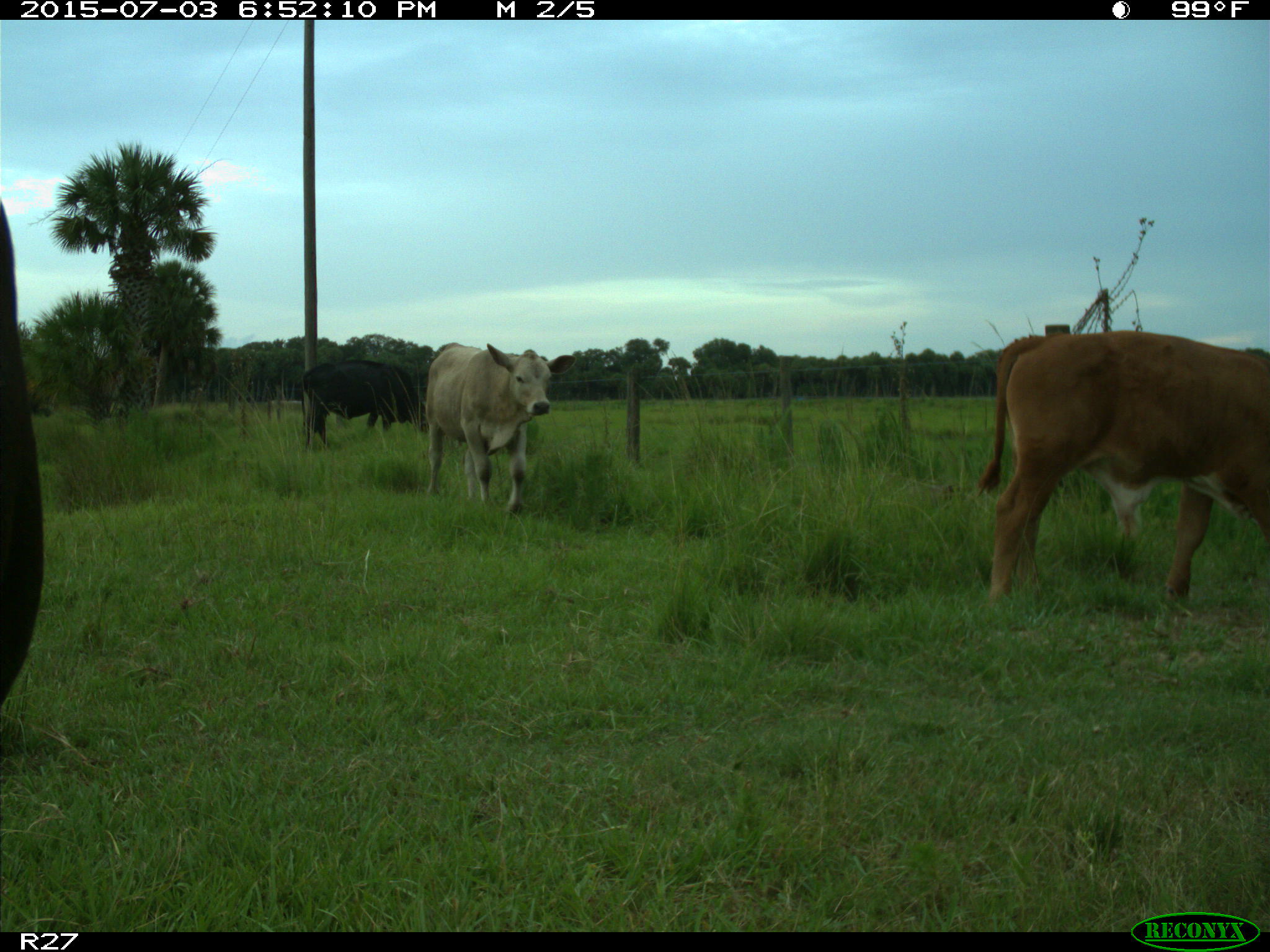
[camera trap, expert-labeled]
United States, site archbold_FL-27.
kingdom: Animalia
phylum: Chordata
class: Mammalia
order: Artiodactyla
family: Bovidae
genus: Bos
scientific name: Bos taurus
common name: domestic cow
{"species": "Bos taurus (domestic cow)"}